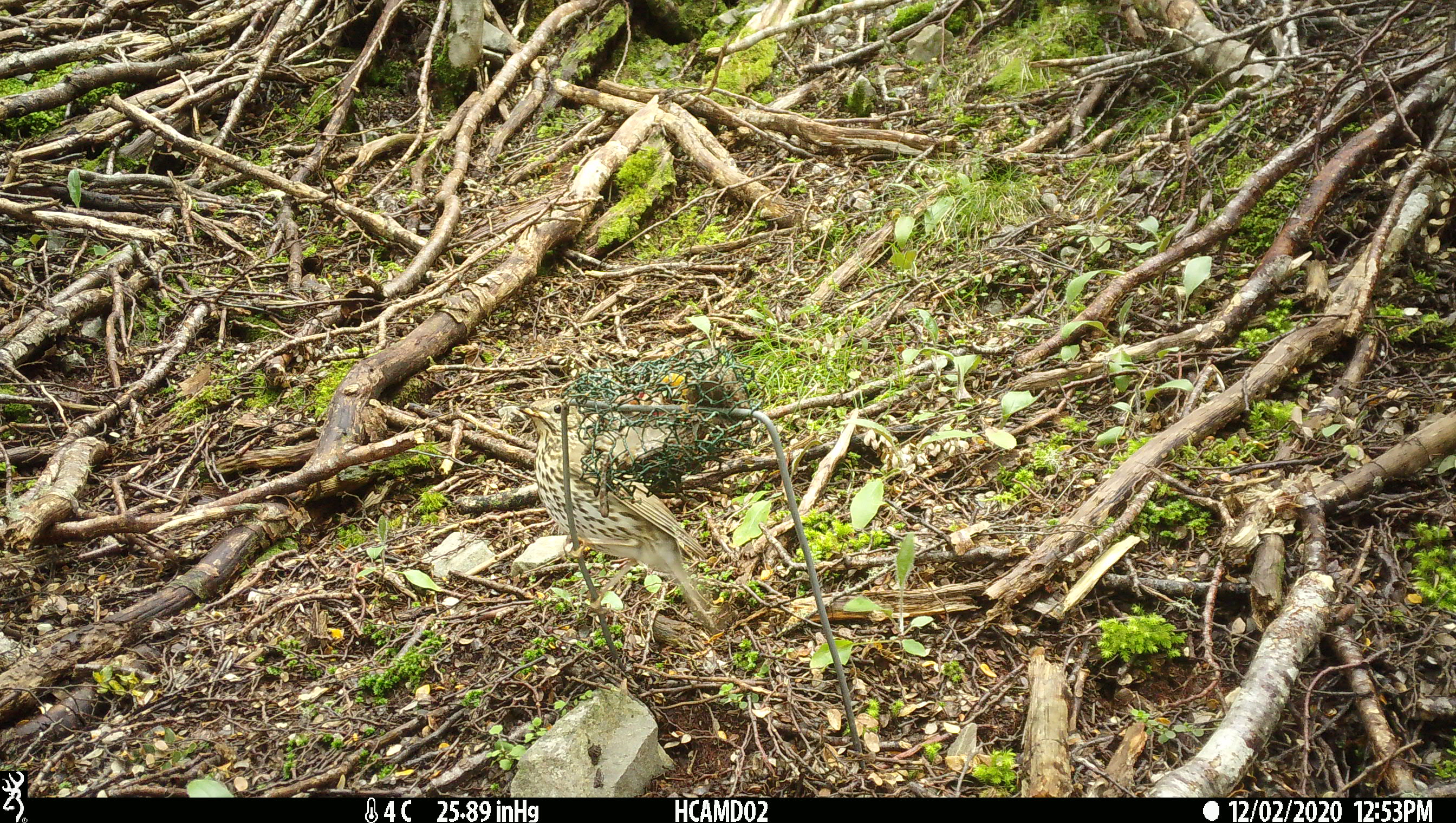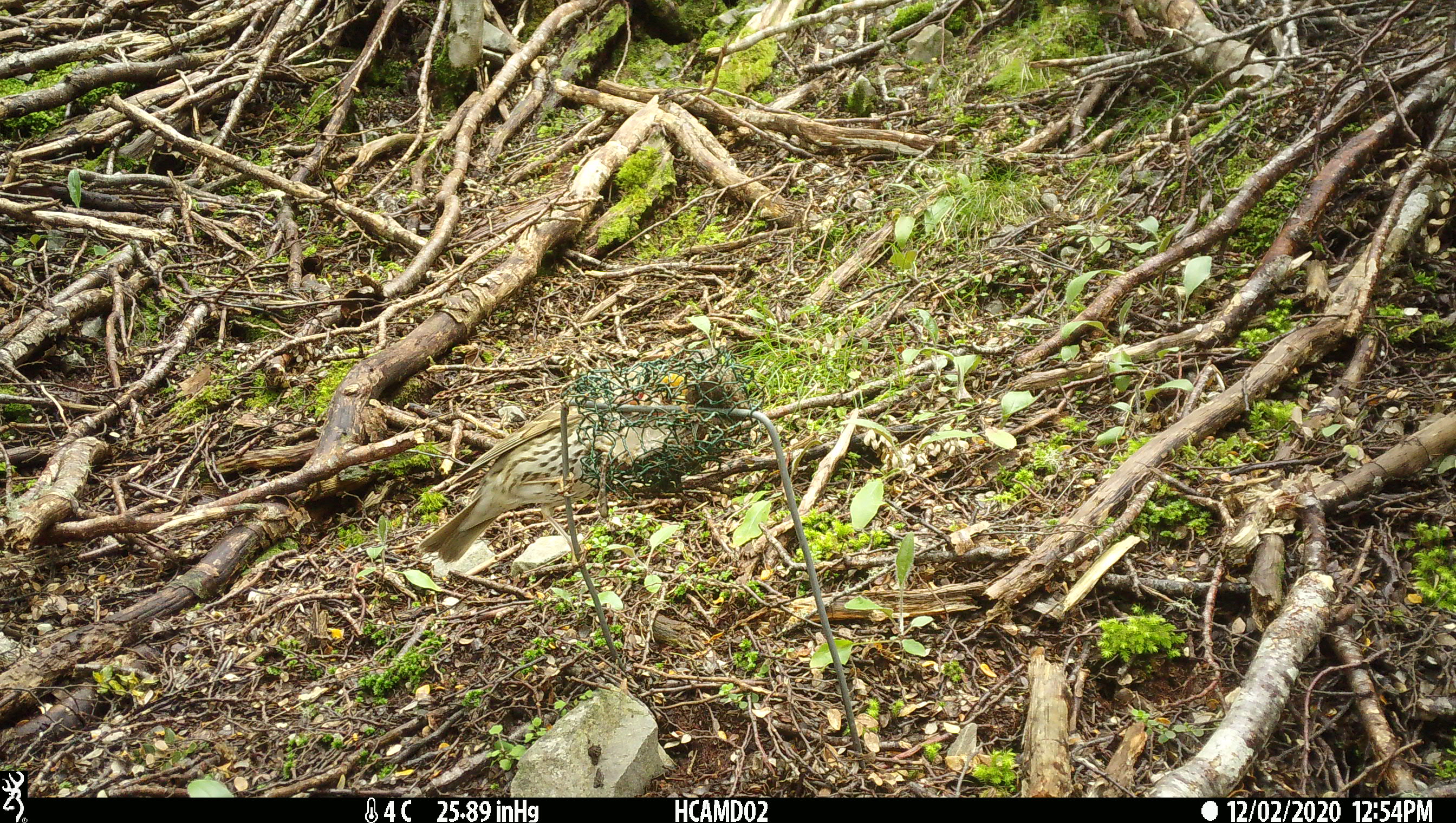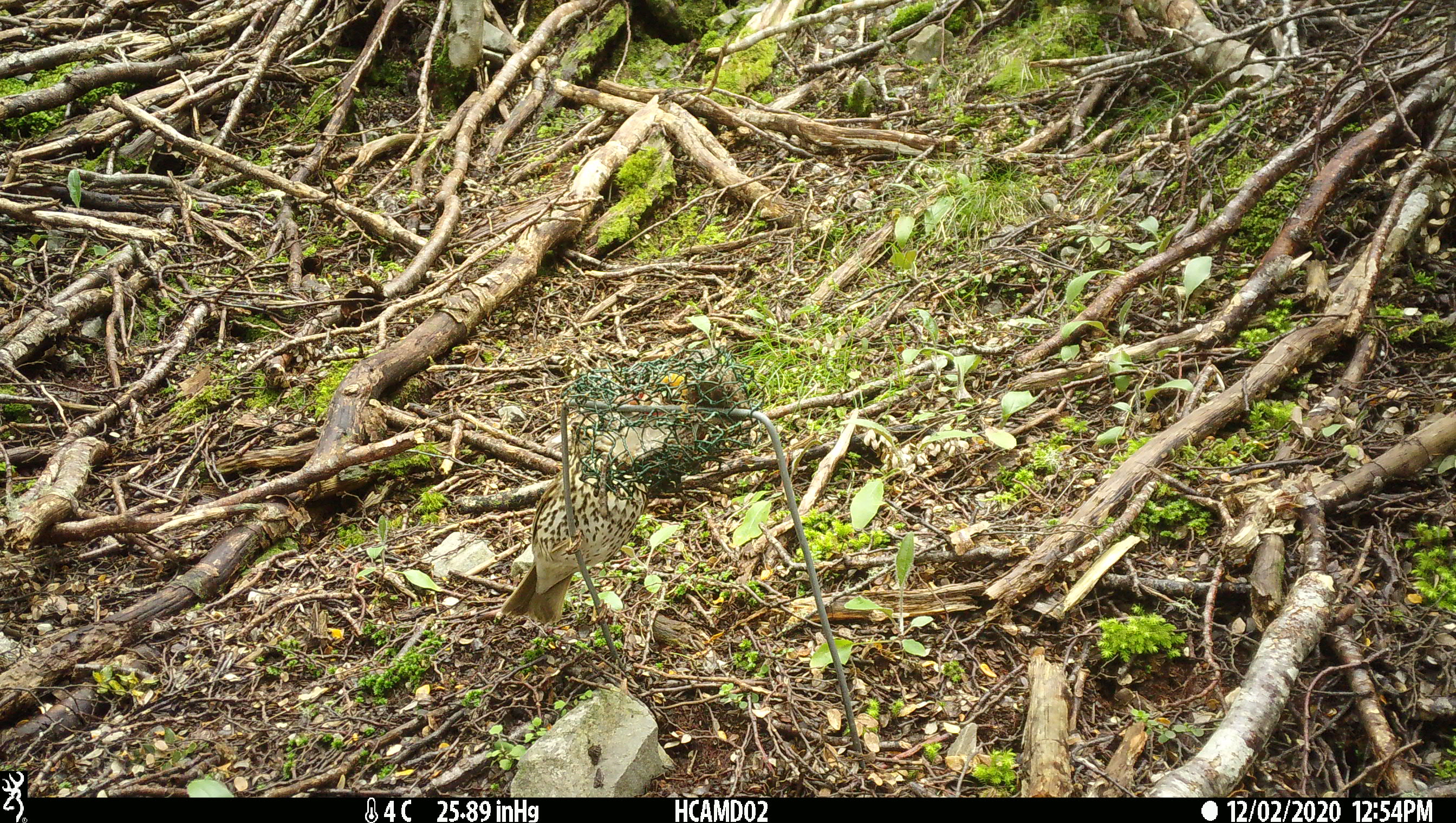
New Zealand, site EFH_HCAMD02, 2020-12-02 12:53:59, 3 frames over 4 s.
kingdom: Animalia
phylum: Chordata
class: Aves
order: Passeriformes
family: Turdidae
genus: Turdus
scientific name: Turdus philomelos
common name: song thrush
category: thrush